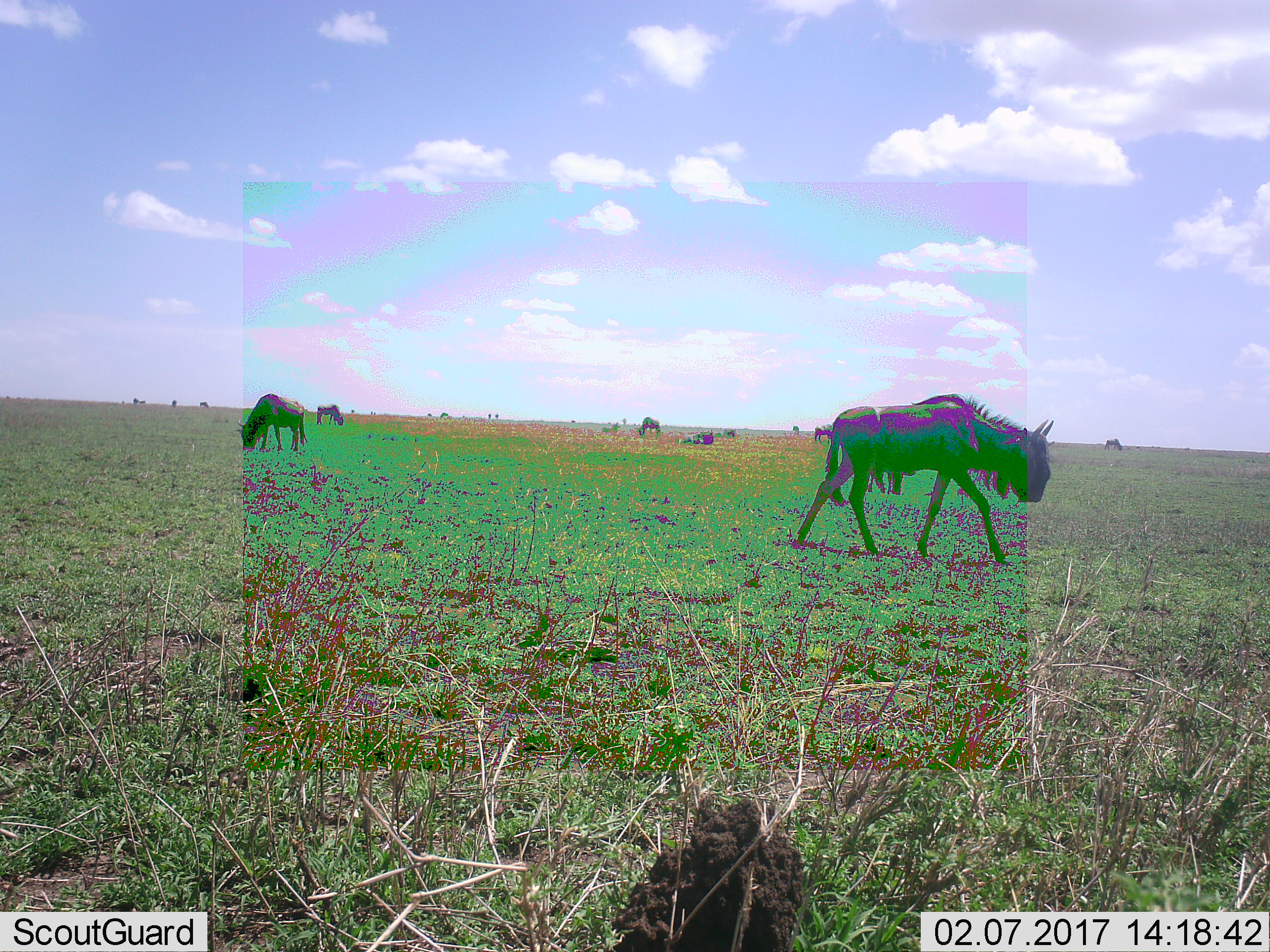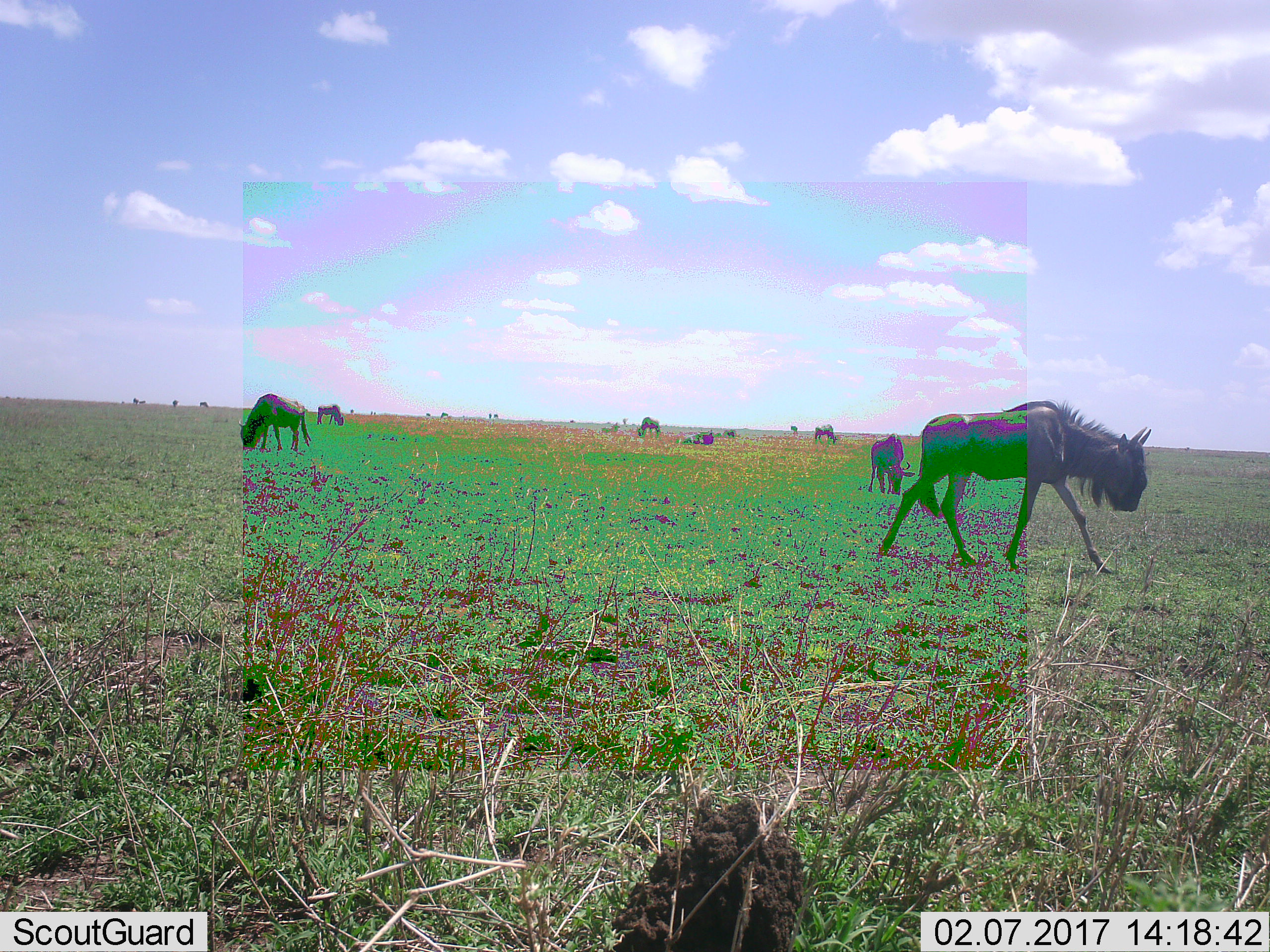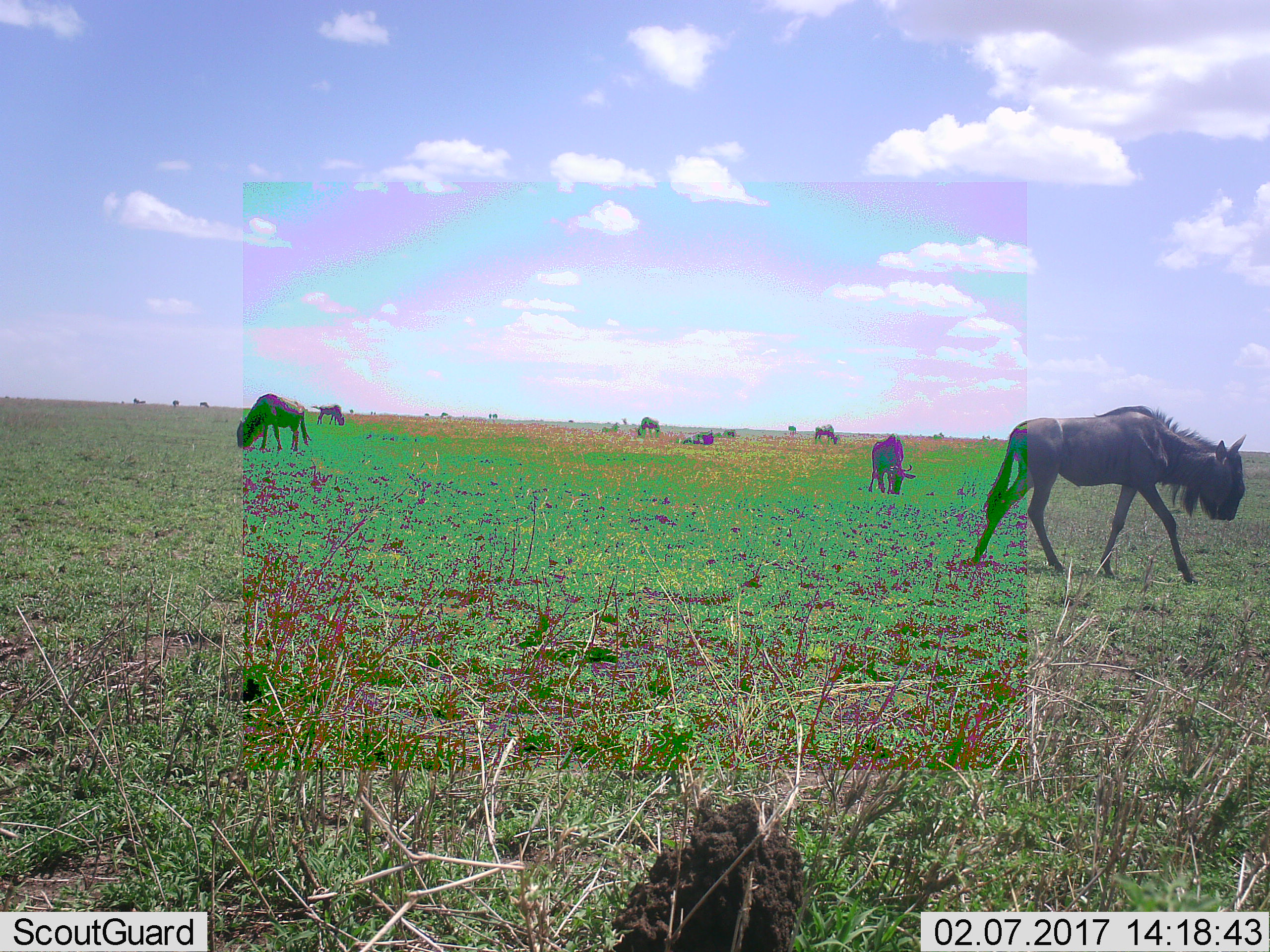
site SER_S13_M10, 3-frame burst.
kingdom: Animalia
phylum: Chordata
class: Mammalia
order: Artiodactyla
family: Bovidae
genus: Connochaetes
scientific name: Connochaetes taurinus taurinus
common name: blue wildebeest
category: wildebeestblue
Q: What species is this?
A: Wildebeestblue (blue wildebeest) (Connochaetes taurinus taurinus).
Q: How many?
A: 11-50.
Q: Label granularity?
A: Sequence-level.